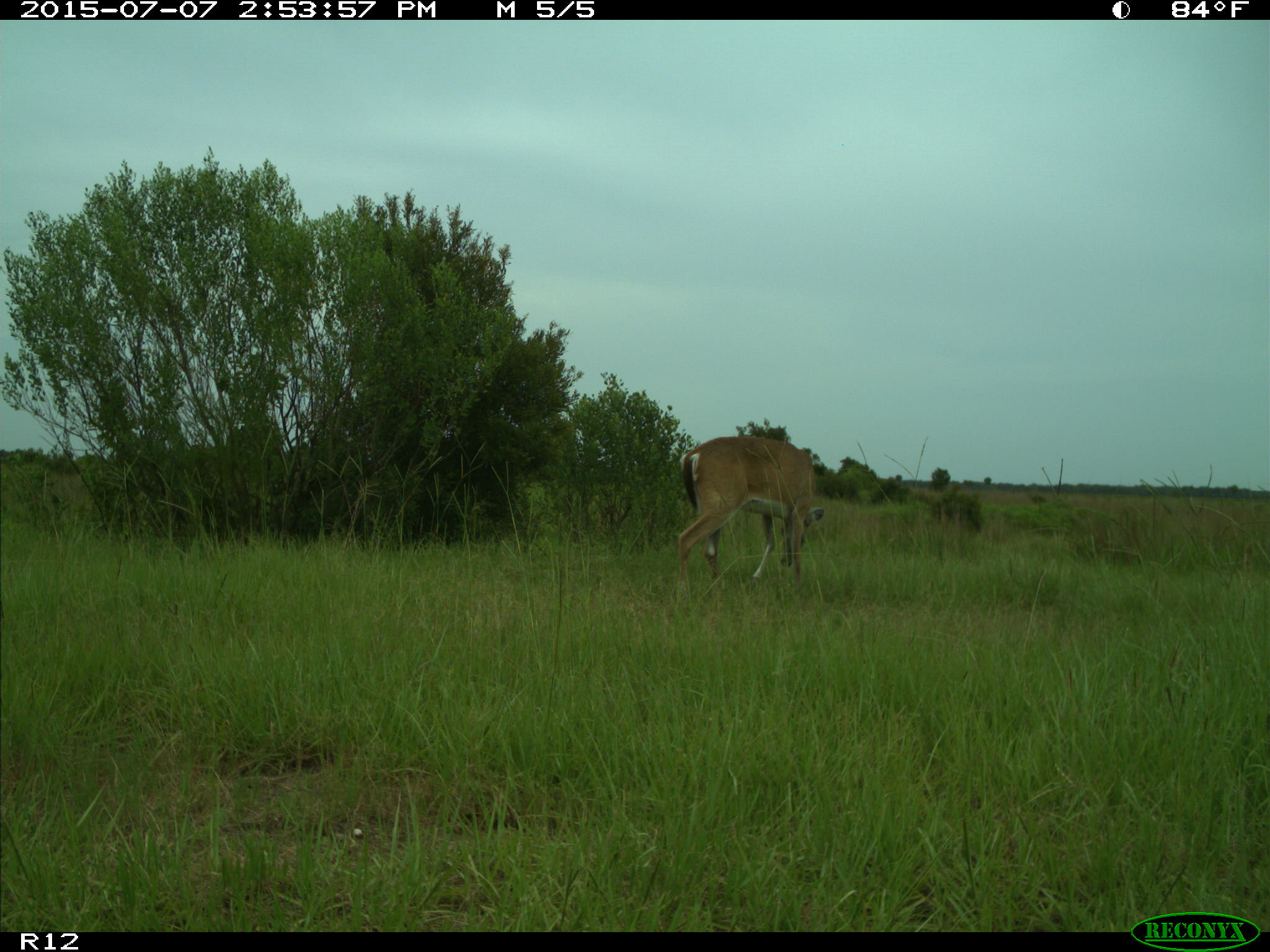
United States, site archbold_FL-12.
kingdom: Animalia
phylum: Chordata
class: Mammalia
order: Artiodactyla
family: Cervidae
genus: Odocoileus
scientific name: Odocoileus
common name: deer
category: unidentified deer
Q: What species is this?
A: Unidentified deer (deer) (Odocoileus).